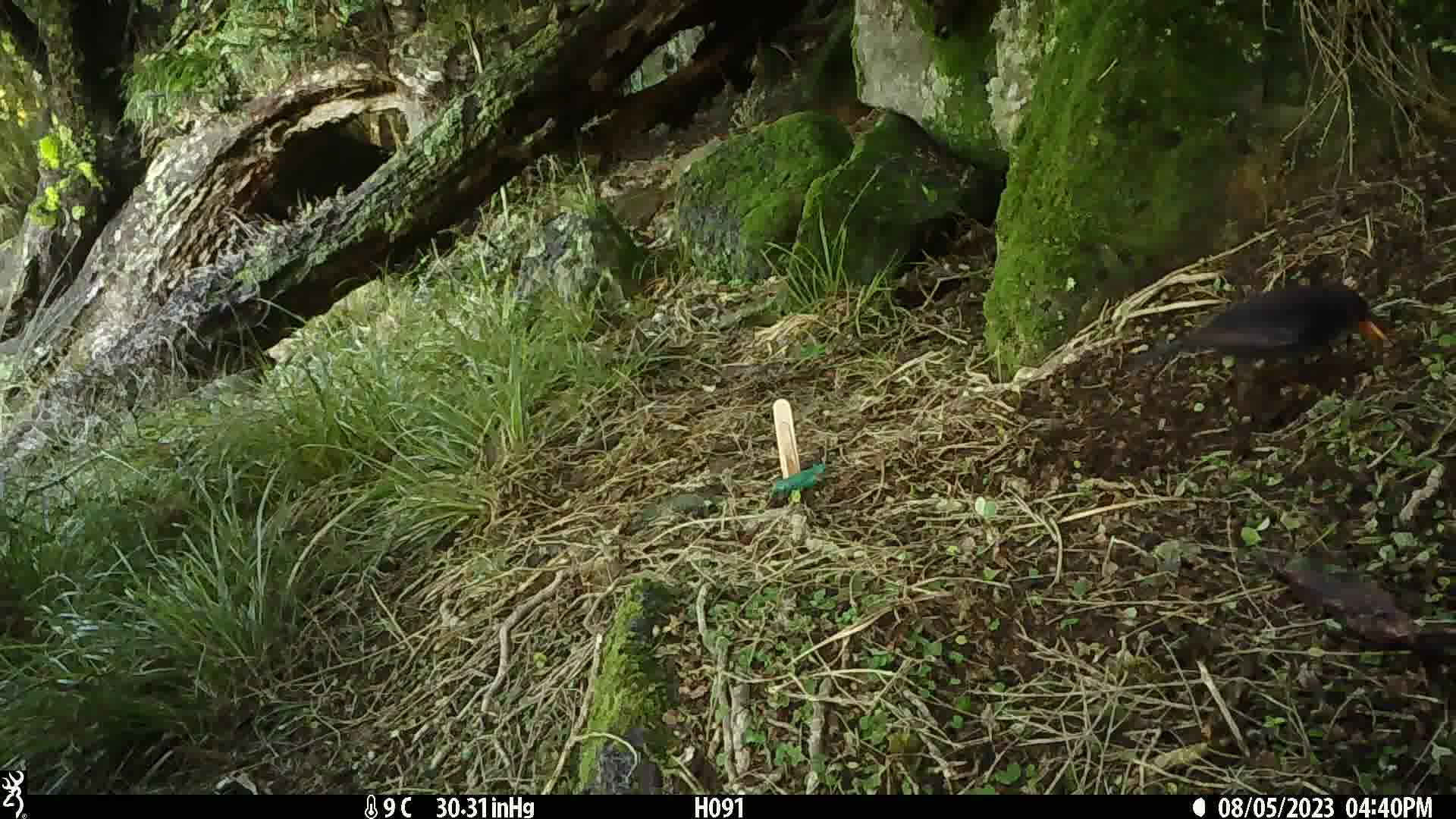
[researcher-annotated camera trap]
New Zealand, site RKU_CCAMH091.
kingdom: Animalia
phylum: Chordata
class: Aves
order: Passeriformes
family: Turdidae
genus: Turdus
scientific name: Turdus merula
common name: eurasian blackbird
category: blackbird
Blackbird (eurasian blackbird) (Turdus merula).